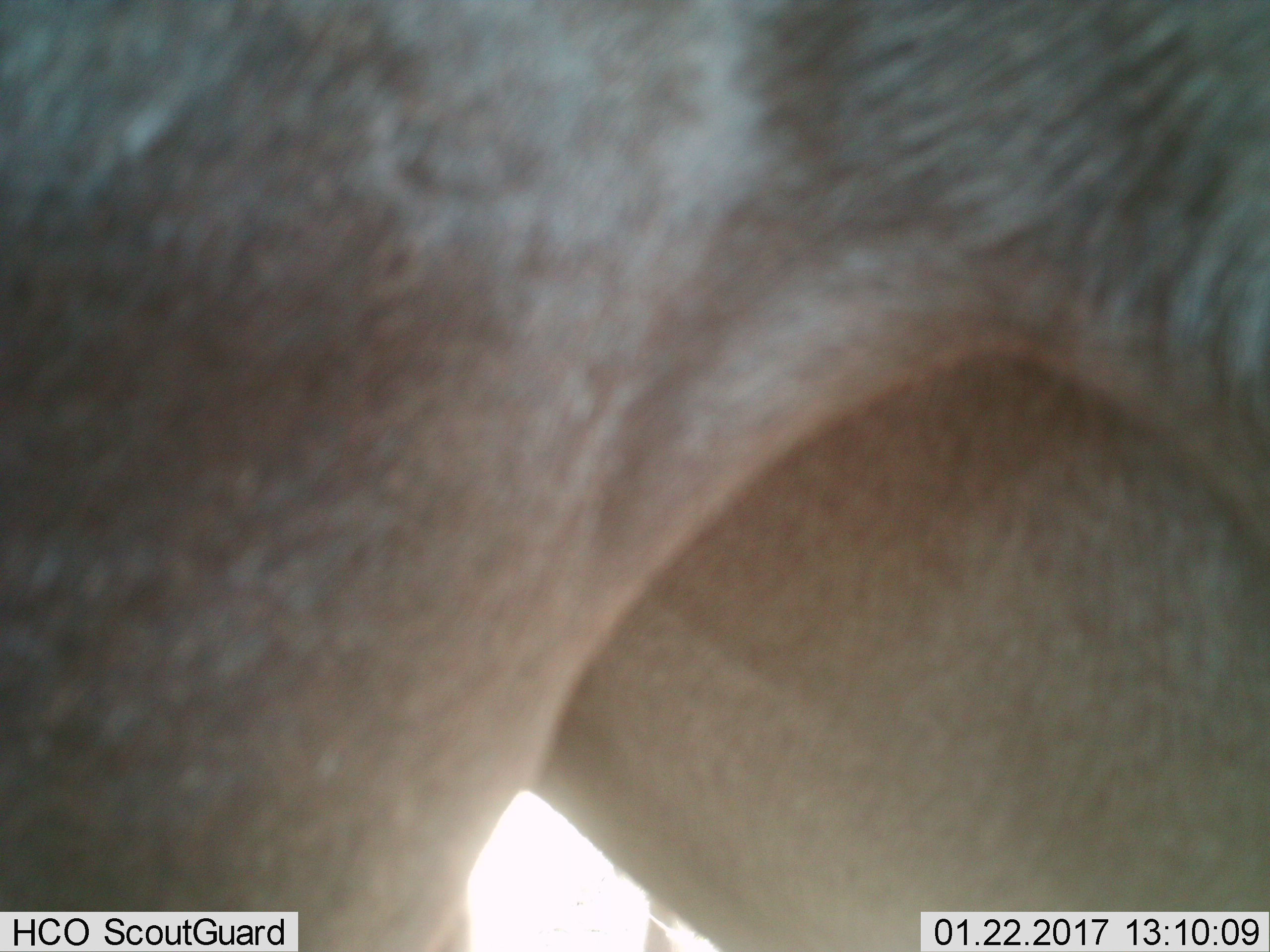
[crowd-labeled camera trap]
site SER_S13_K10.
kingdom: Animalia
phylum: Chordata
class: Mammalia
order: Artiodactyla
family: Bovidae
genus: Connochaetes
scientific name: Connochaetes taurinus taurinus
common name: blue wildebeest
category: wildebeestblue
Wildebeestblue (blue wildebeest) (Connochaetes taurinus taurinus), count 1. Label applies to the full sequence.